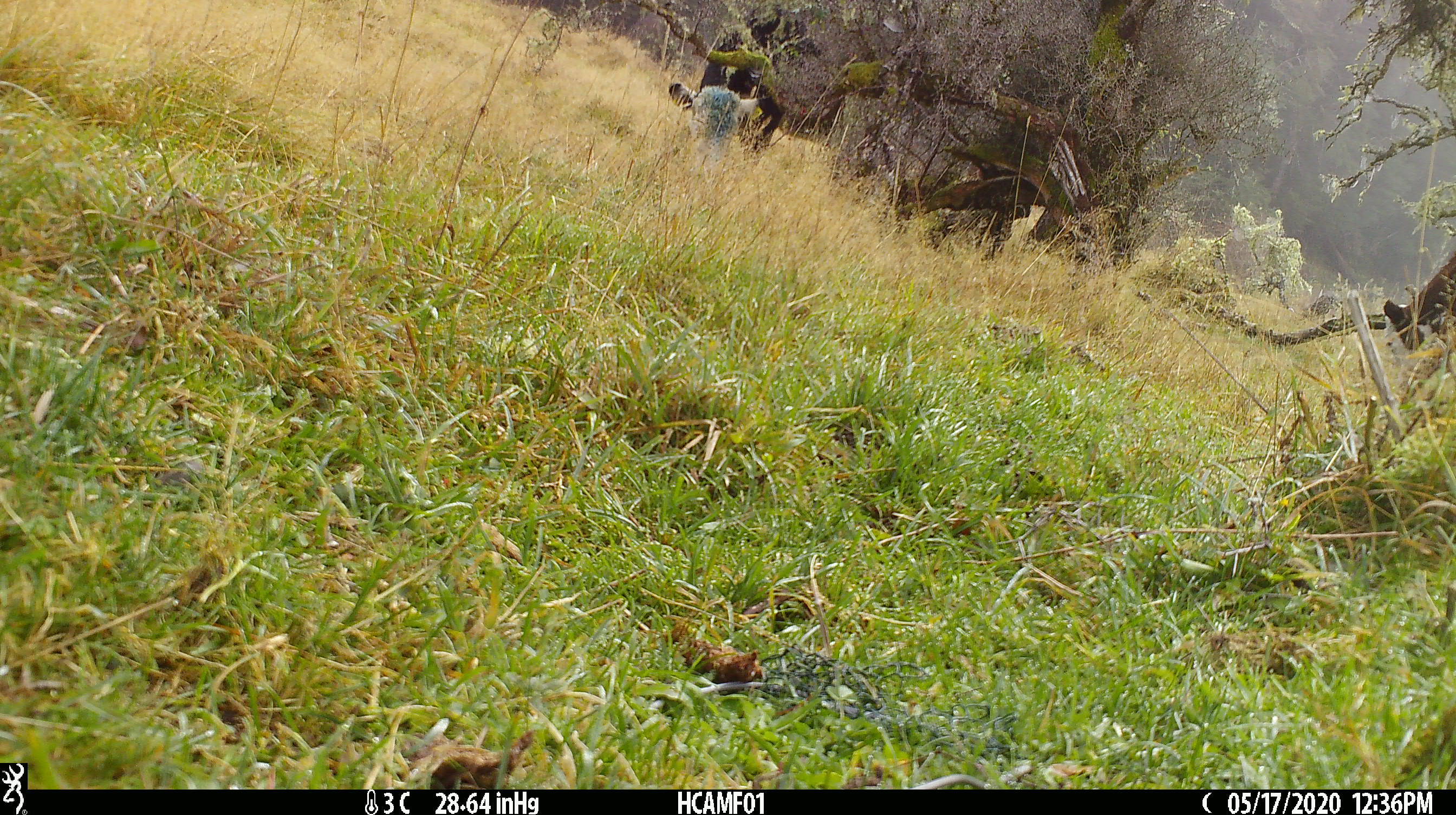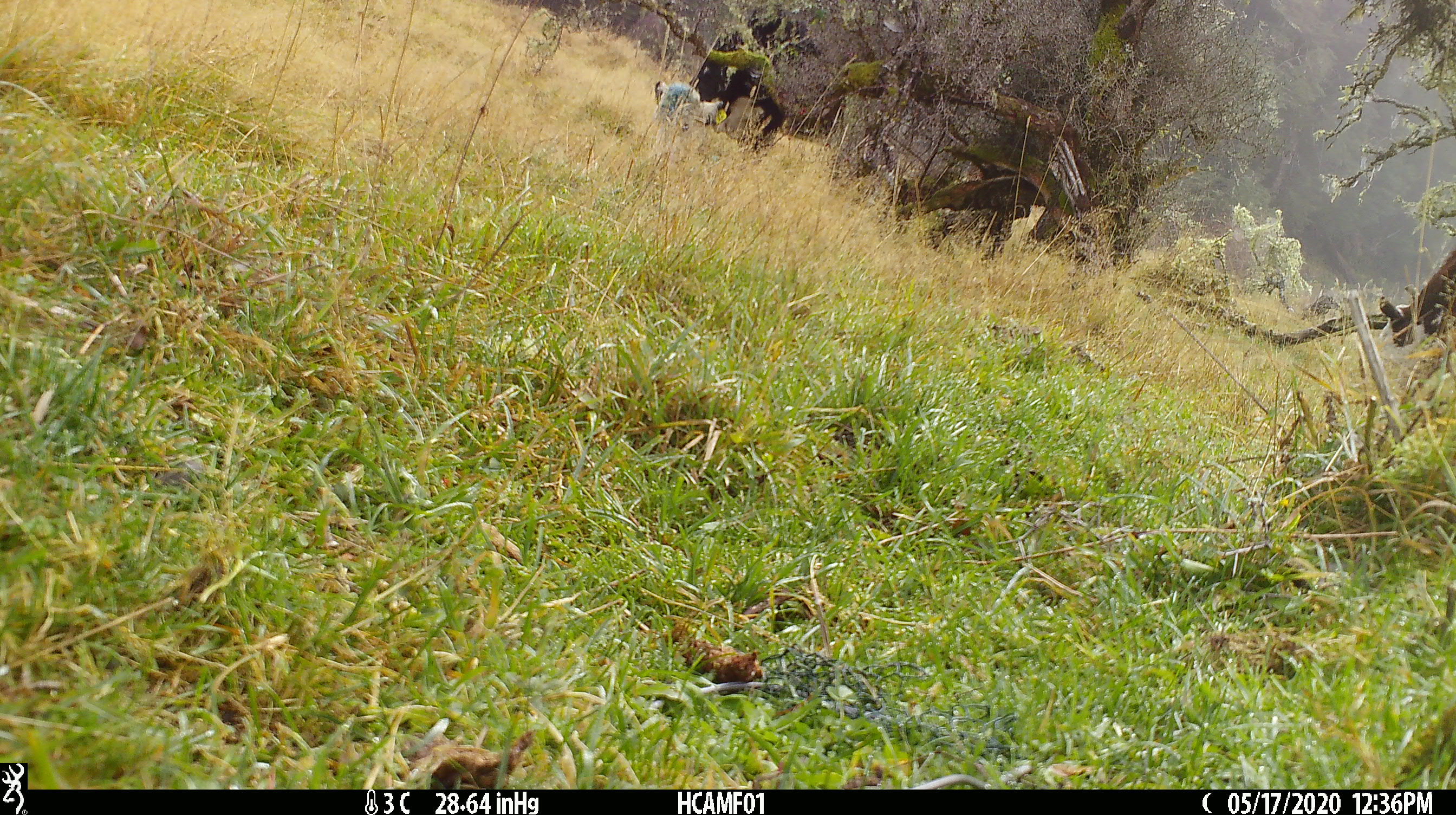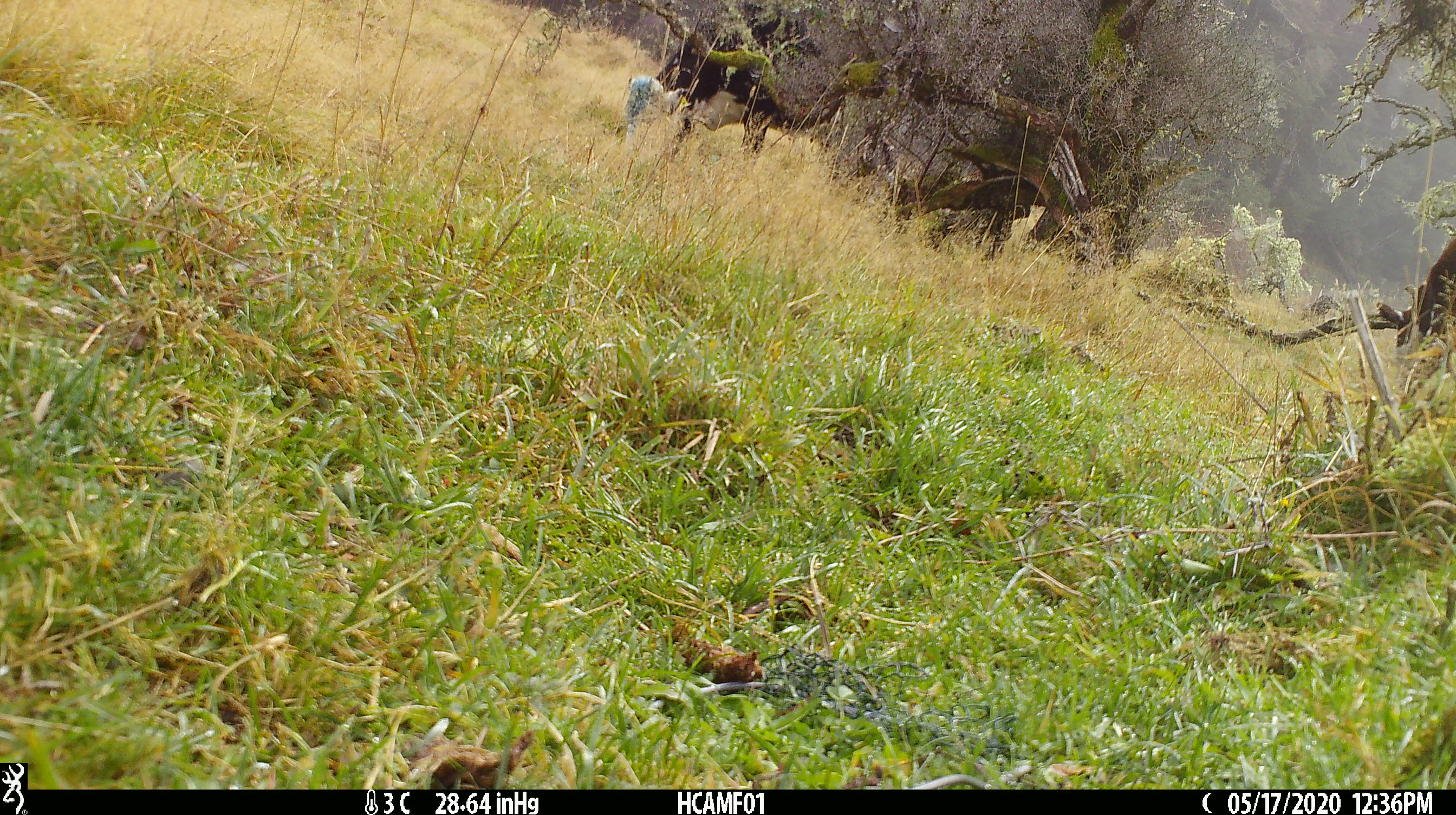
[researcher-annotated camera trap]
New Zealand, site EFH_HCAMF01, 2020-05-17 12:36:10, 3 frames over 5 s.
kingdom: Animalia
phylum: Chordata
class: Mammalia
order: Artiodactyla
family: Bovidae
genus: Bos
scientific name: Bos taurus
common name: domestic cow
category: cow